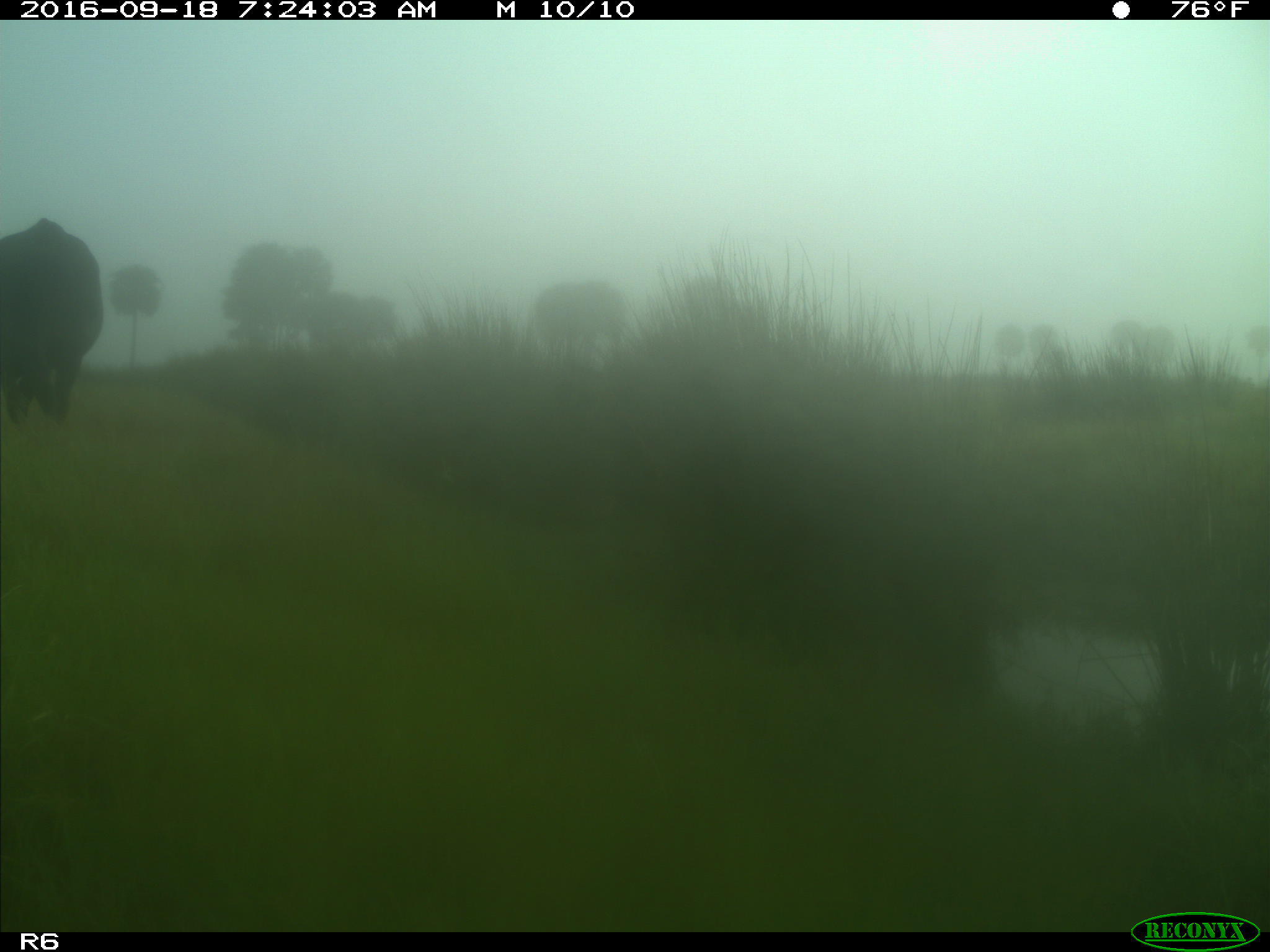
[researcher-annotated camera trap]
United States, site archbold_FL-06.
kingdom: Animalia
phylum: Chordata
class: Mammalia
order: Artiodactyla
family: Bovidae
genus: Bos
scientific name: Bos taurus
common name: domestic cow